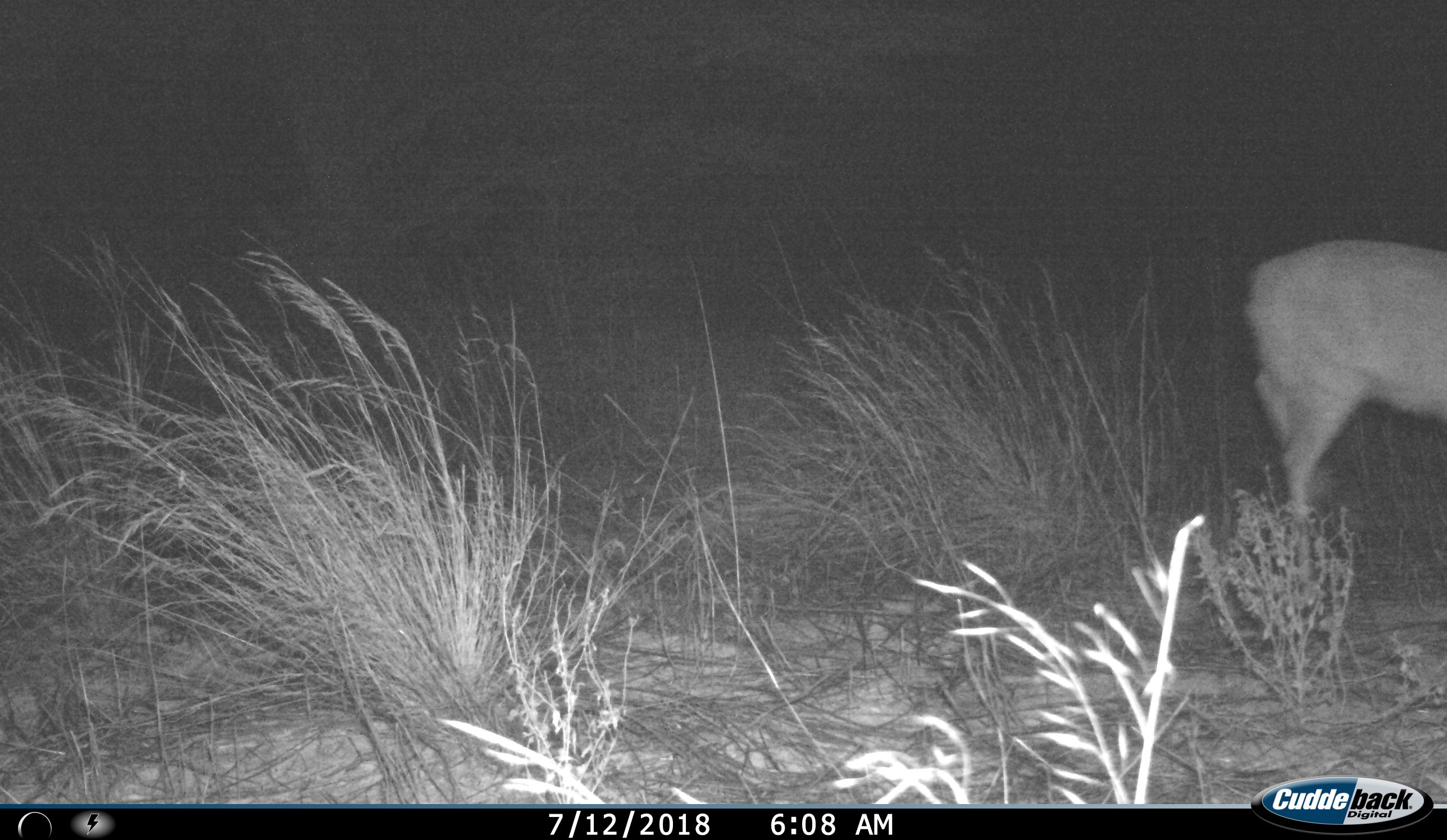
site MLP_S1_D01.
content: unidentified animal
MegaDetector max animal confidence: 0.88